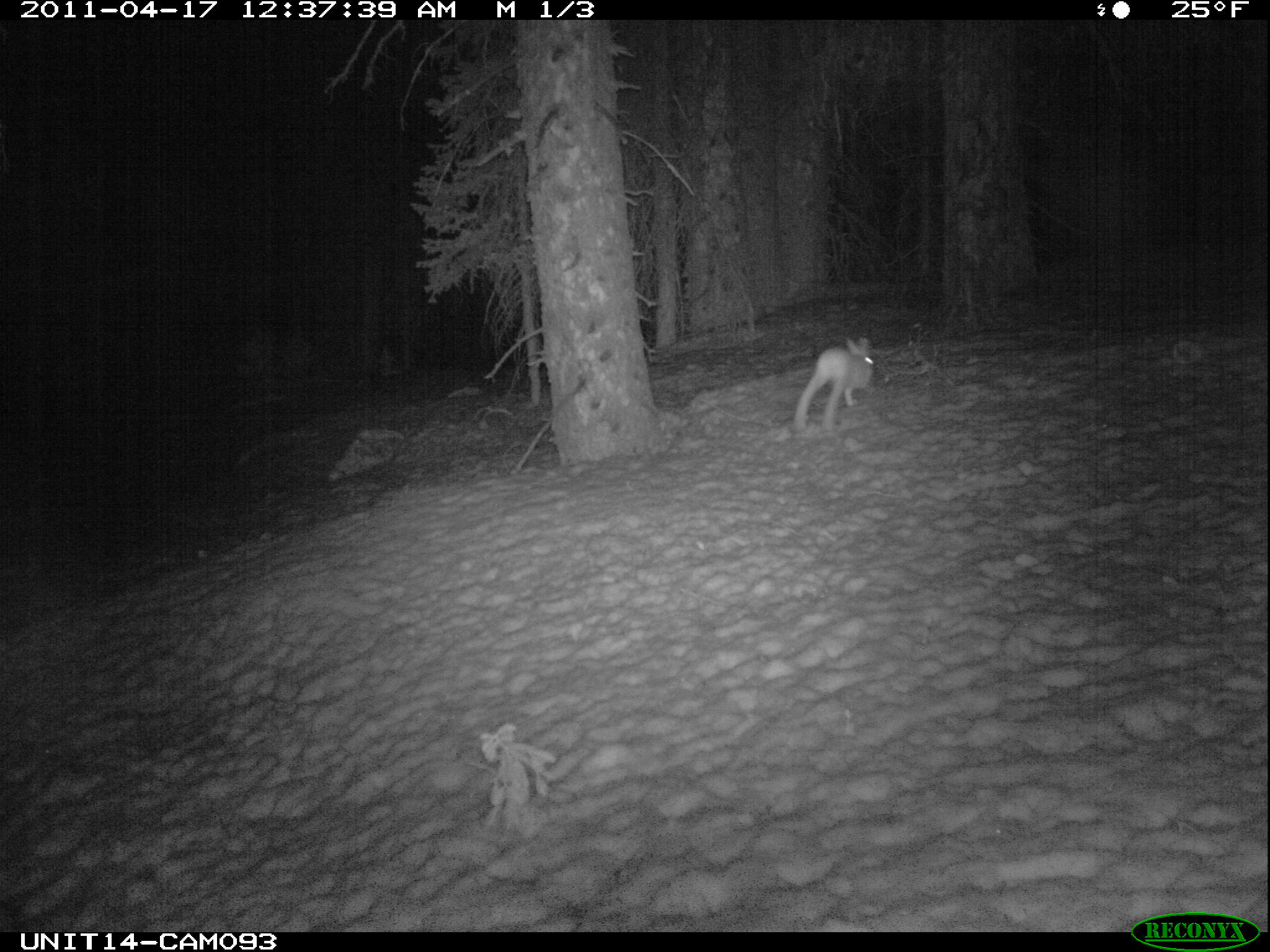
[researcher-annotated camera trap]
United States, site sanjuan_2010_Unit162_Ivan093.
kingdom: Animalia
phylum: Chordata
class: Mammalia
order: Lagomorpha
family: Leporidae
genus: Lepus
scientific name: Lepus americanus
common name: snowshoe hare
Lepus americanus (snowshoe hare).